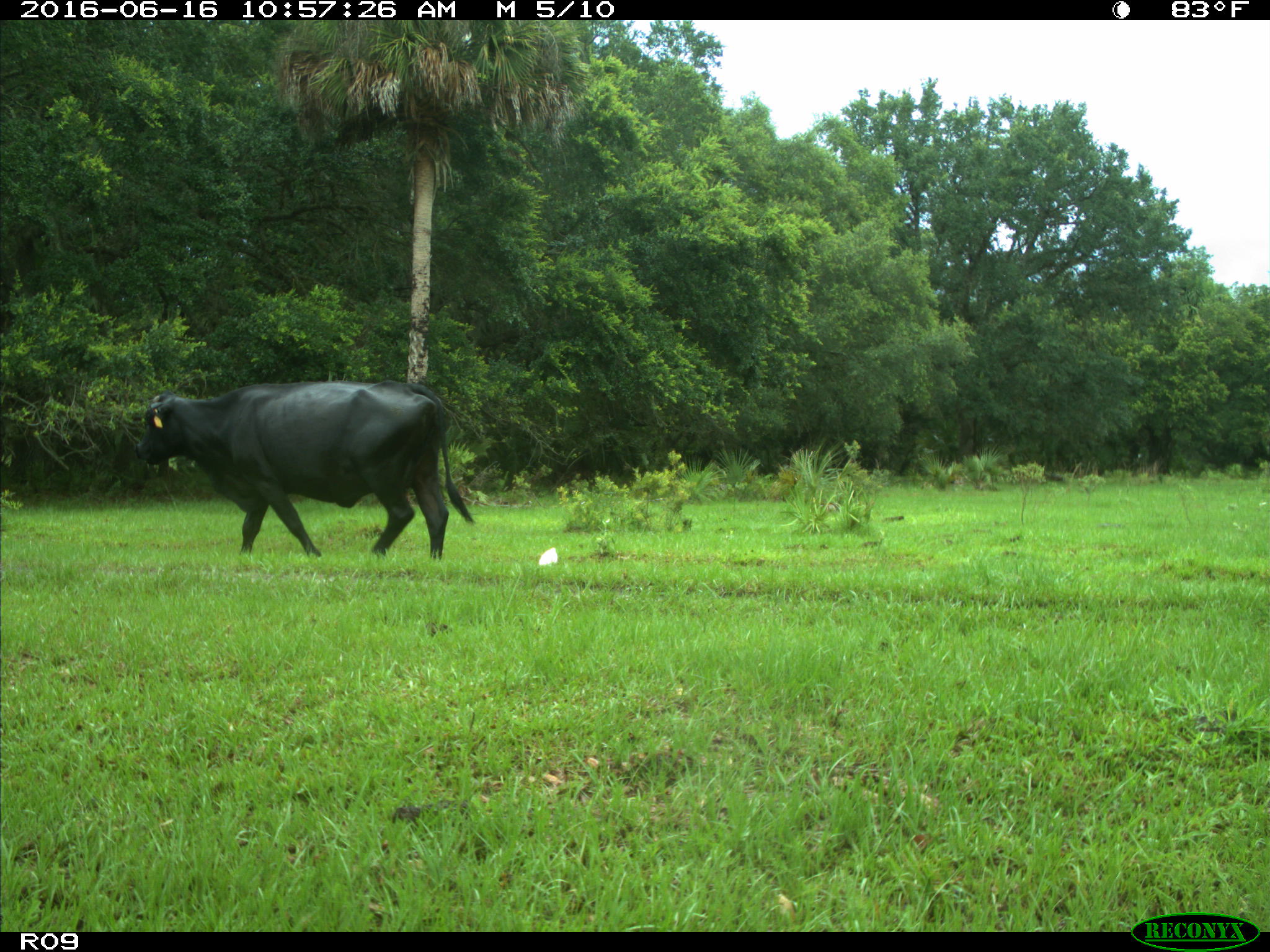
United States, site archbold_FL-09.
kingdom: Animalia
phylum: Chordata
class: Mammalia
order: Artiodactyla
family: Bovidae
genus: Bos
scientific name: Bos taurus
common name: domestic cow